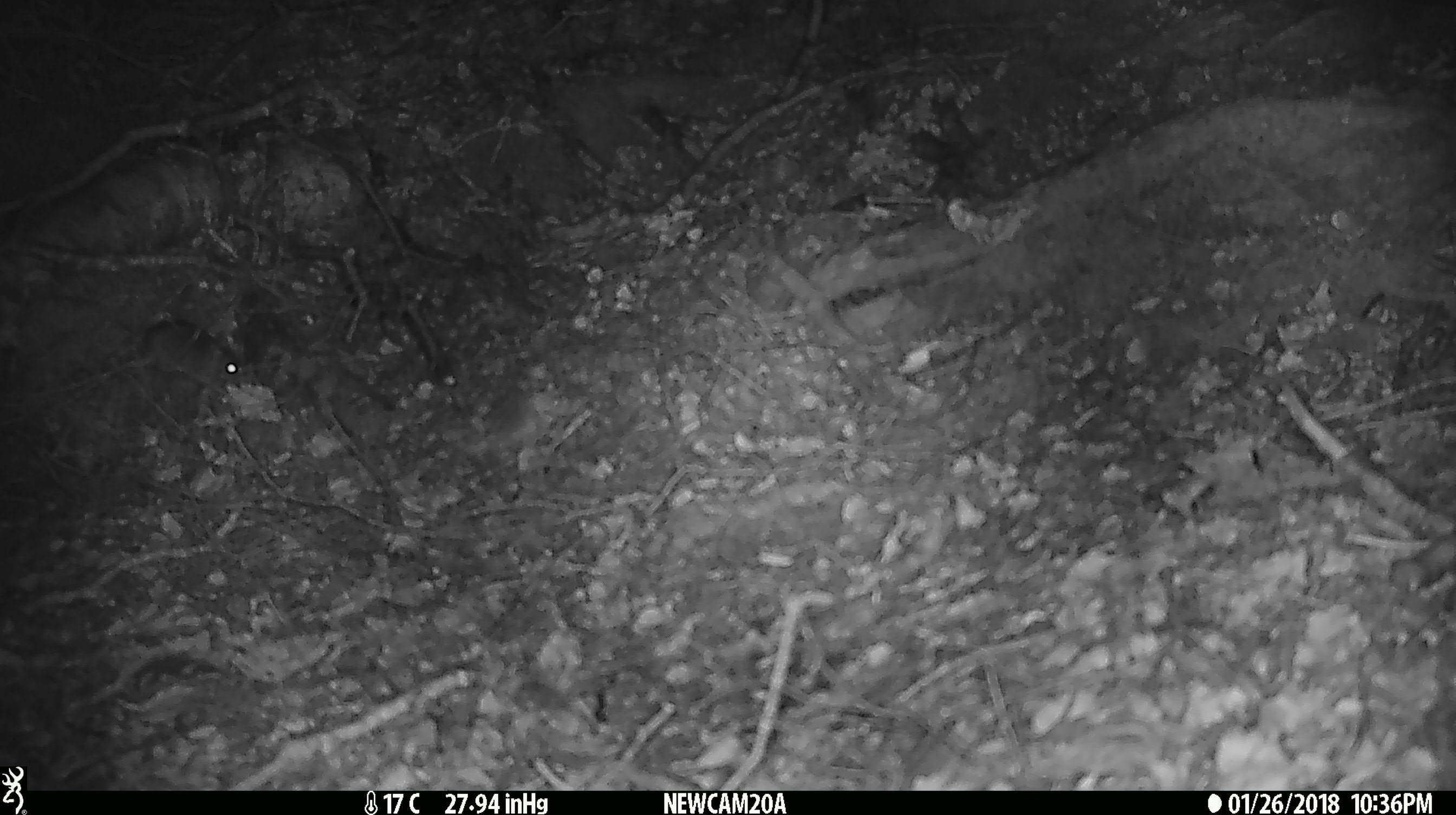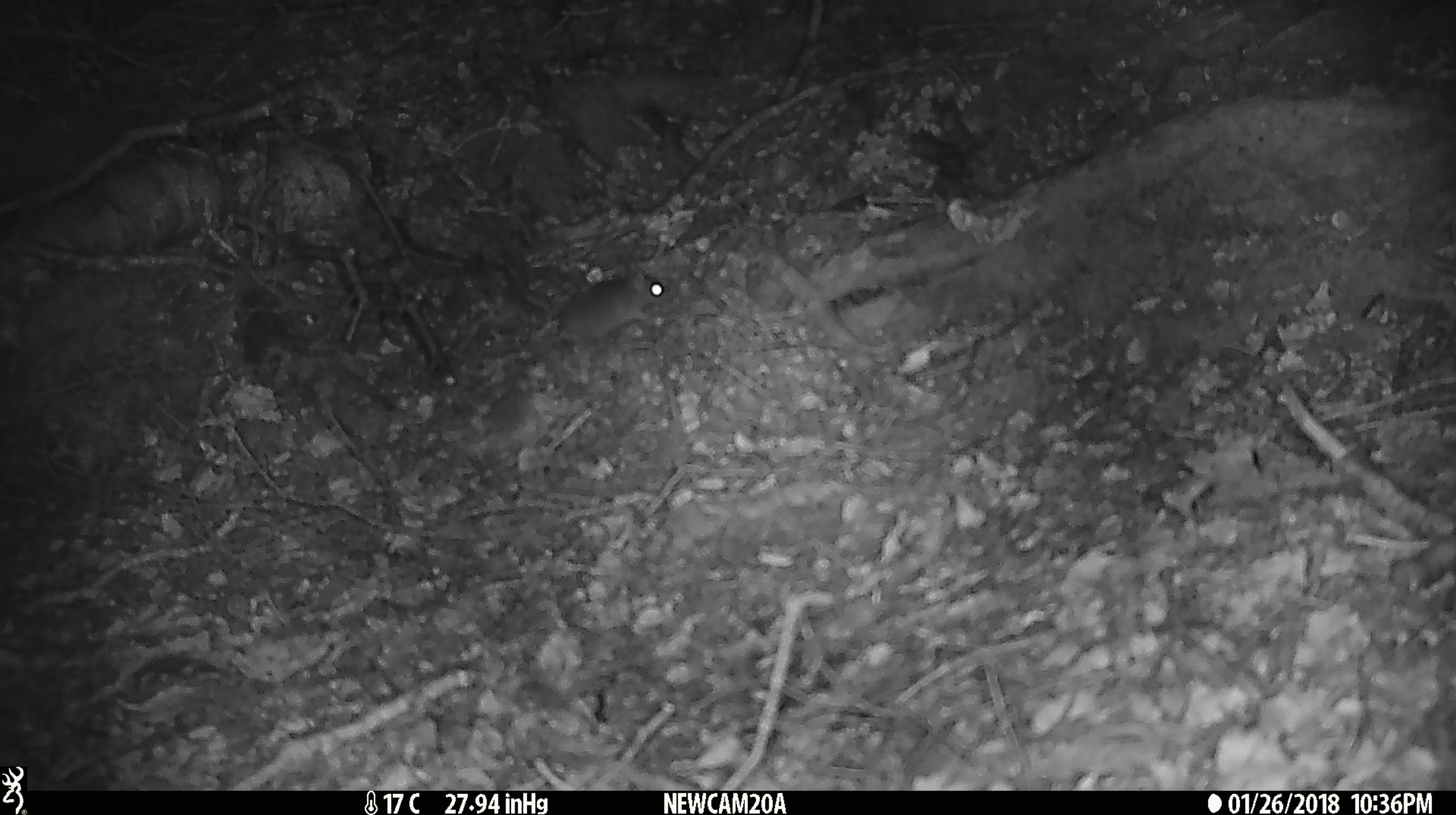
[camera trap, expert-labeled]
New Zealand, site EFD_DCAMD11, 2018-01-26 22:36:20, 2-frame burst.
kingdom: Animalia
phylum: Chordata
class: Mammalia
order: Rodentia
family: Muridae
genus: Mus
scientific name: Mus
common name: mouse